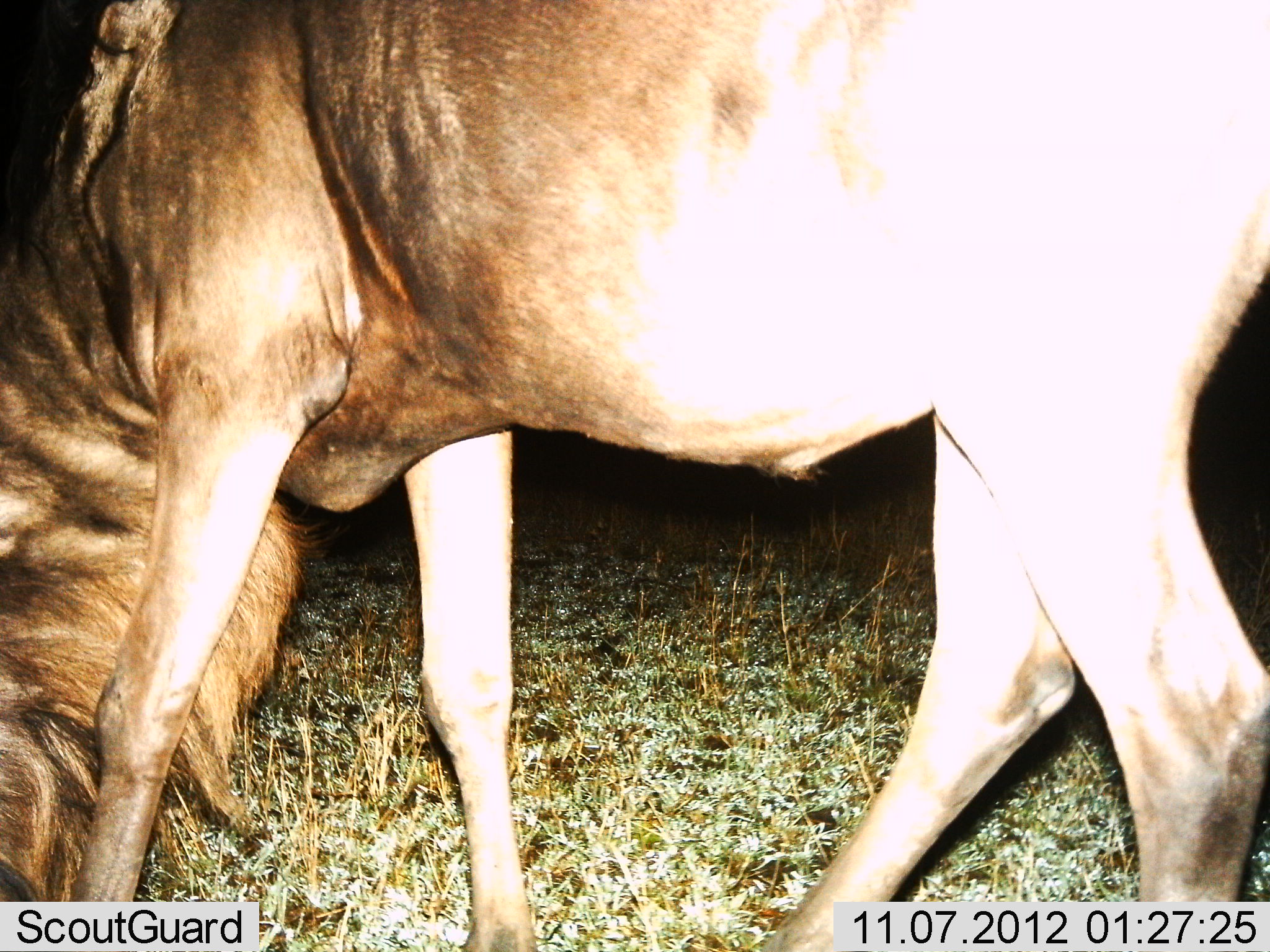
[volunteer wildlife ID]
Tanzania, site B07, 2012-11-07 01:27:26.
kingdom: Animalia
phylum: Chordata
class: Mammalia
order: Artiodactyla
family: Bovidae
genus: Connochaetes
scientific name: Connochaetes taurinus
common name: blue wildebeest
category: wildebeest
Wildebeest (blue wildebeest) (Connochaetes taurinus), count 1. Behavior (volunteer vote fractions): standing 30%, resting 0%, moving 0%, interacting 0%. Young present (vote fraction): 0%. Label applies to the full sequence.